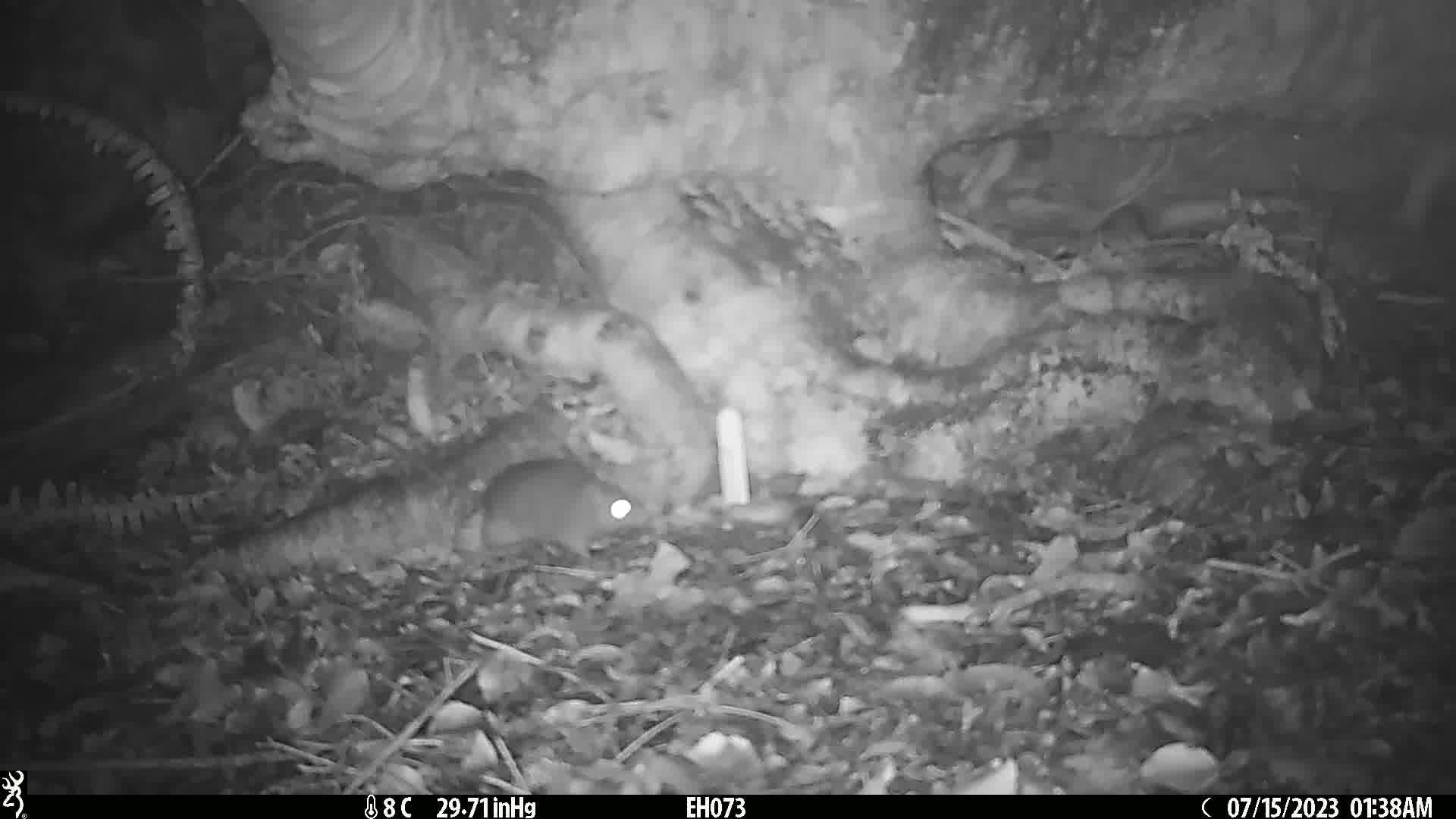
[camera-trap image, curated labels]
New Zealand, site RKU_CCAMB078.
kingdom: Animalia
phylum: Chordata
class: Mammalia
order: Rodentia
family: Muridae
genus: Rattus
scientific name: Rattus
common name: rat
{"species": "rat (Rattus)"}